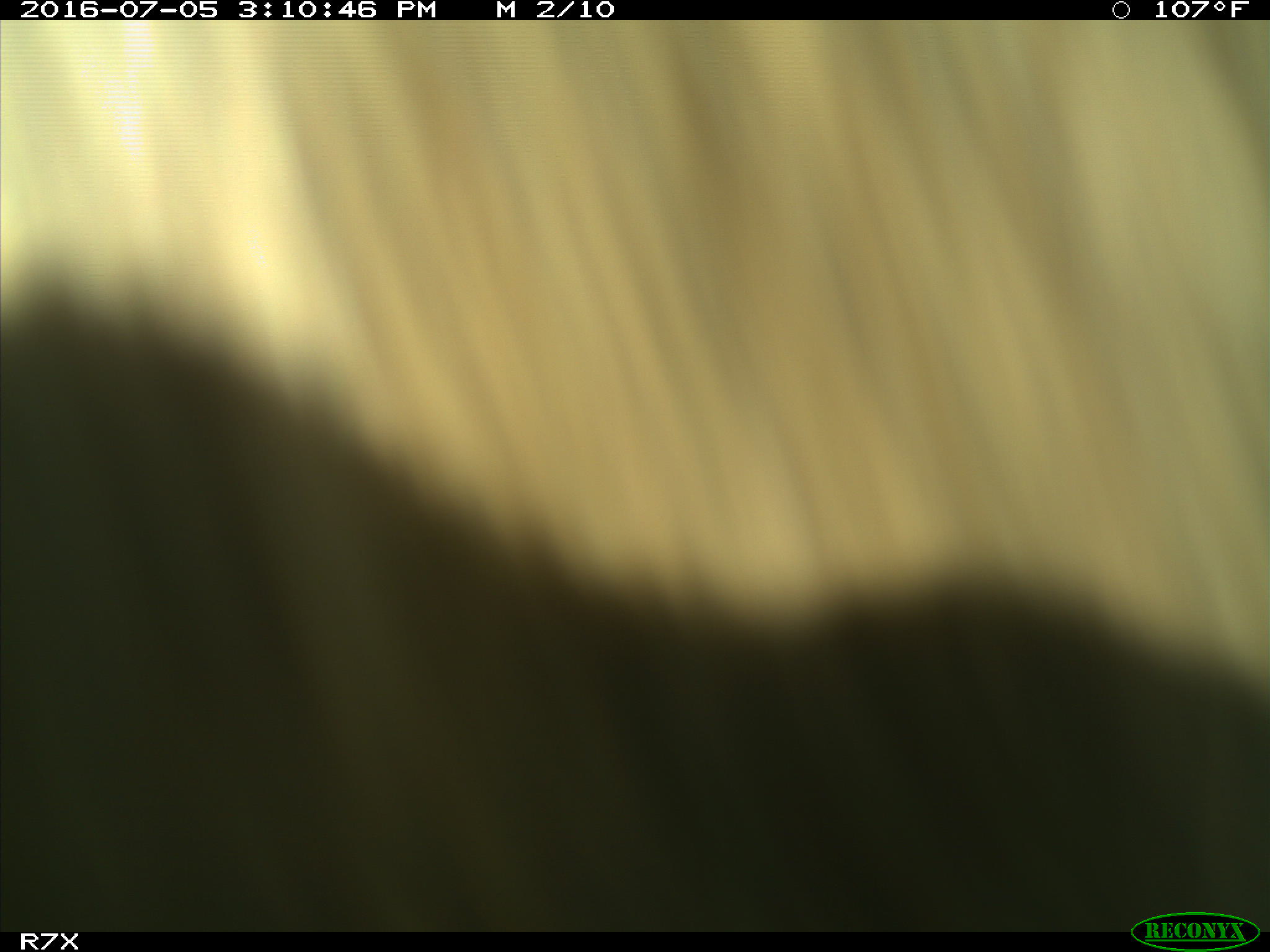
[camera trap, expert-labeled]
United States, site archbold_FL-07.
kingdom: Animalia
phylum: Chordata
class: Mammalia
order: Artiodactyla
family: Bovidae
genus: Bos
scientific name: Bos taurus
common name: domestic cow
Bos taurus (domestic cow).